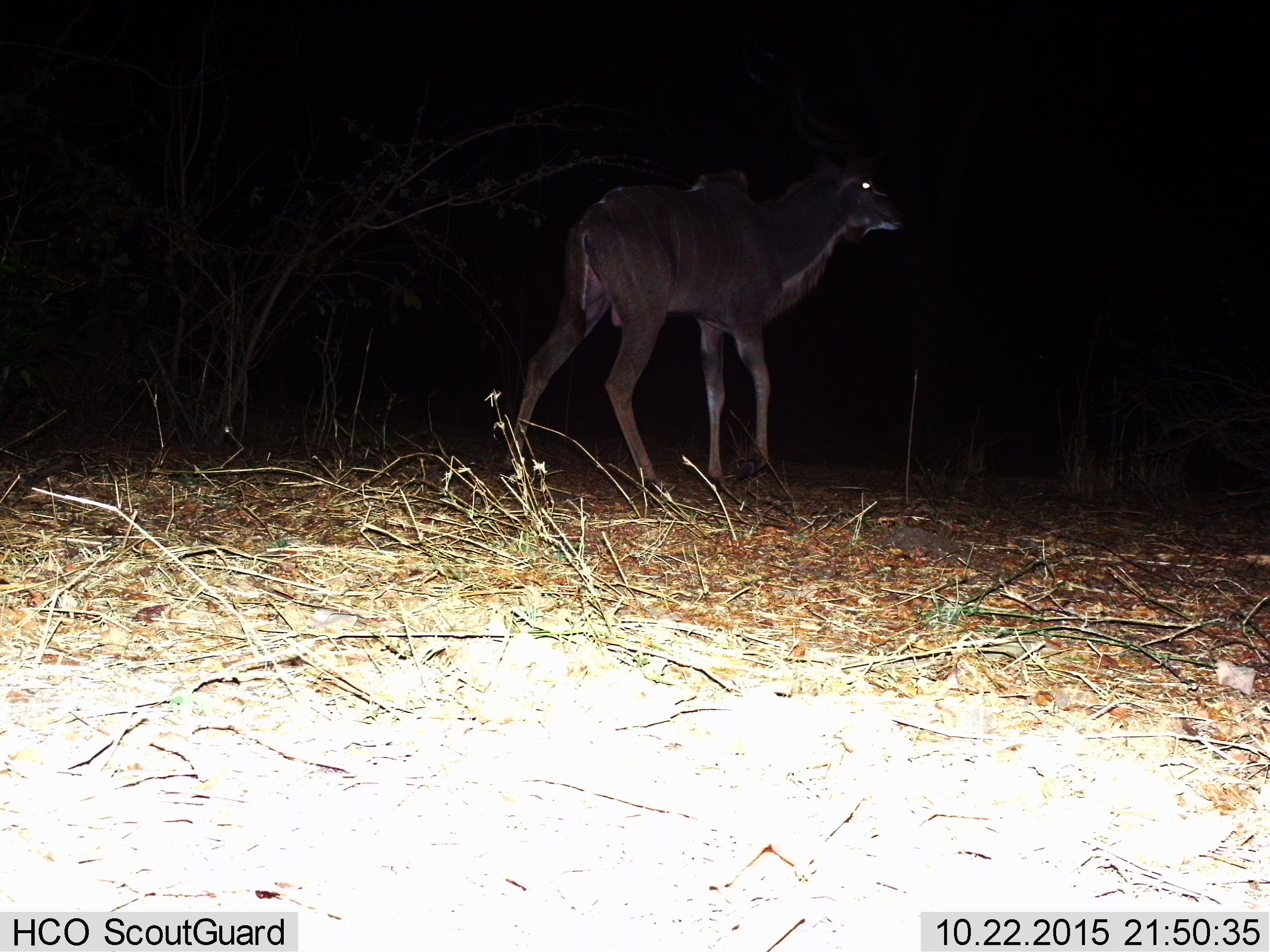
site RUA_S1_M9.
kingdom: Animalia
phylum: Chordata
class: Mammalia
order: Artiodactyla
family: Bovidae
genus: Tragelaphus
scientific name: Tragelaphus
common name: kudu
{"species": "kudu (Tragelaphus)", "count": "1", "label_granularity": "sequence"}